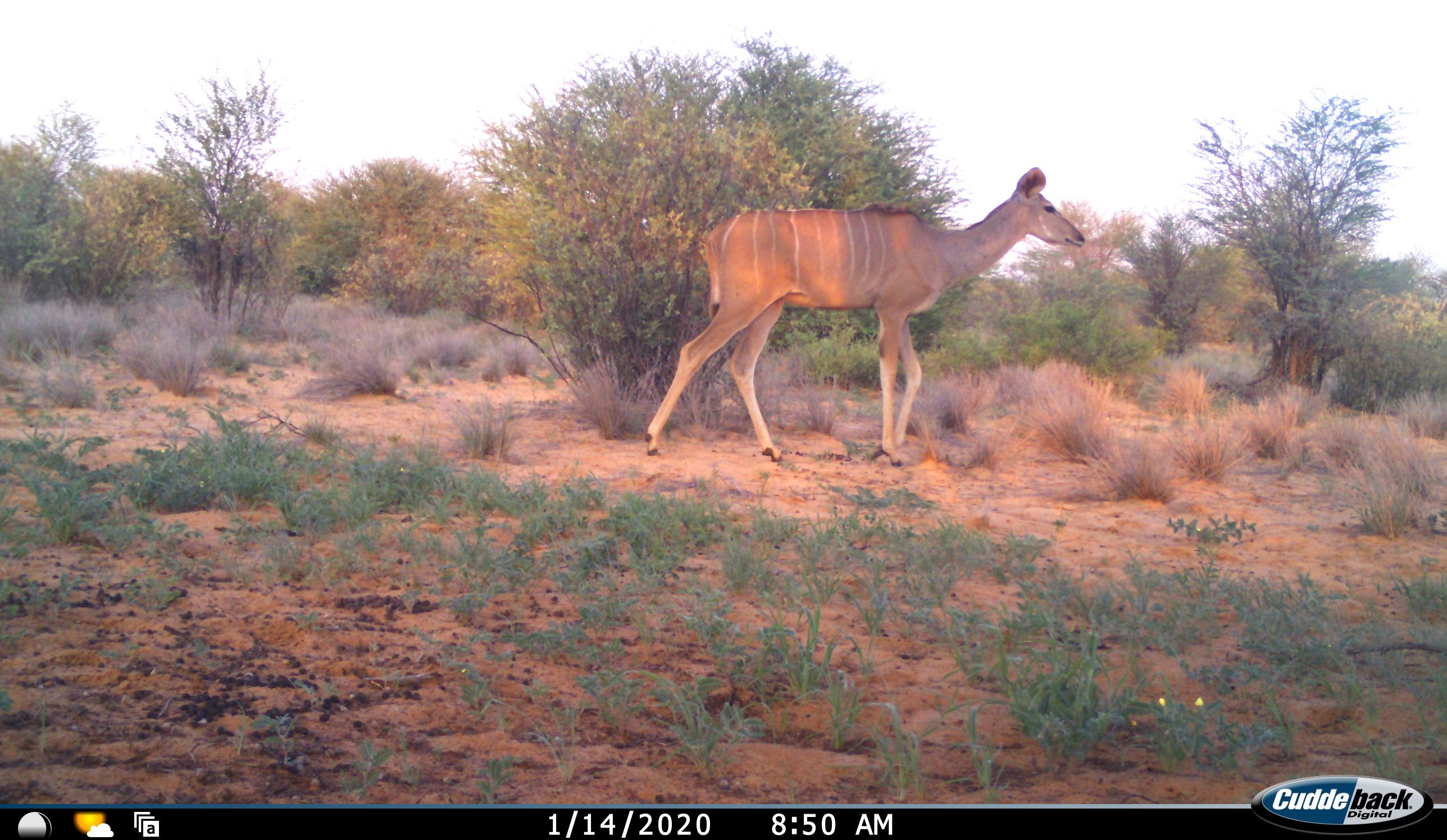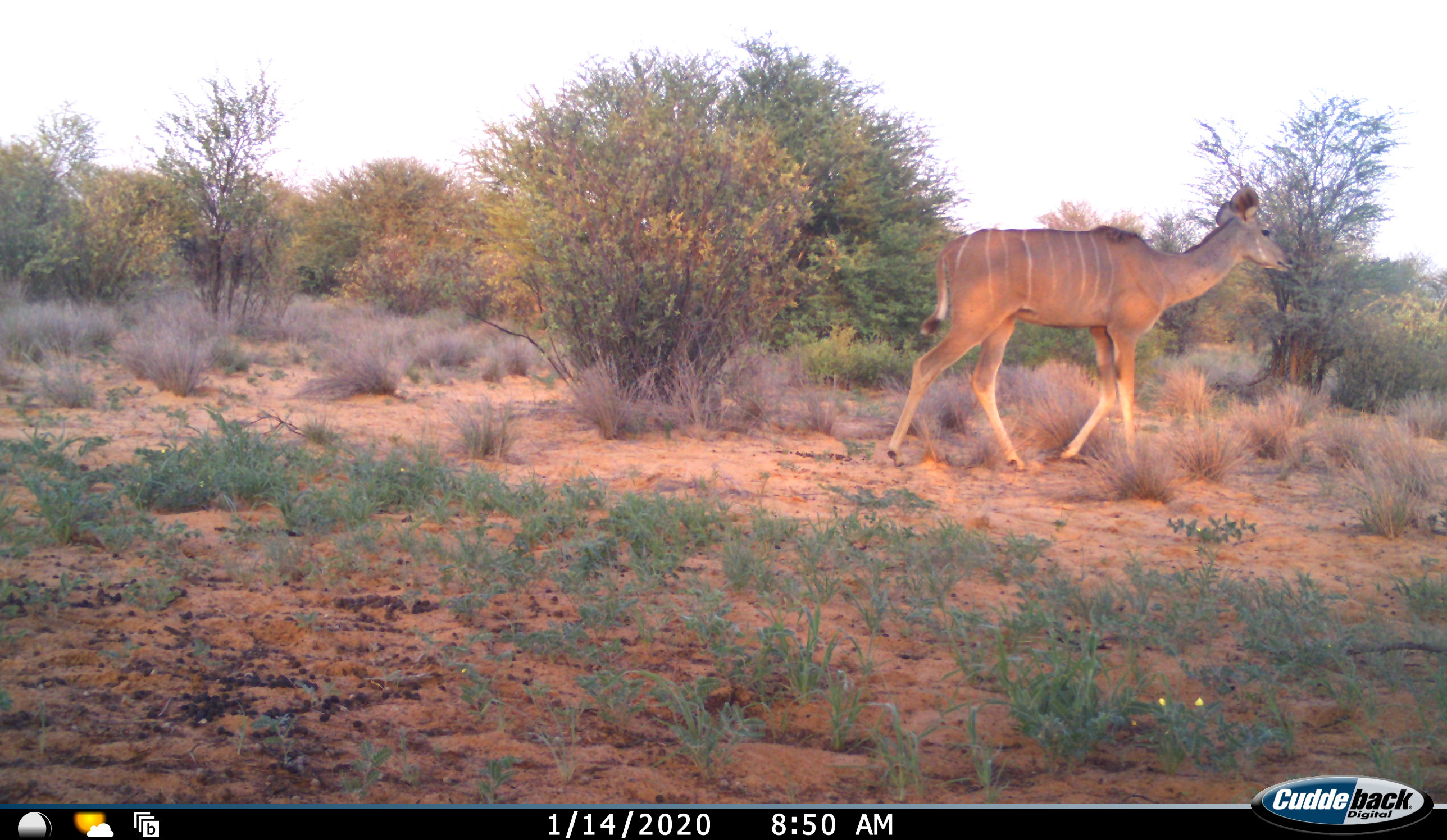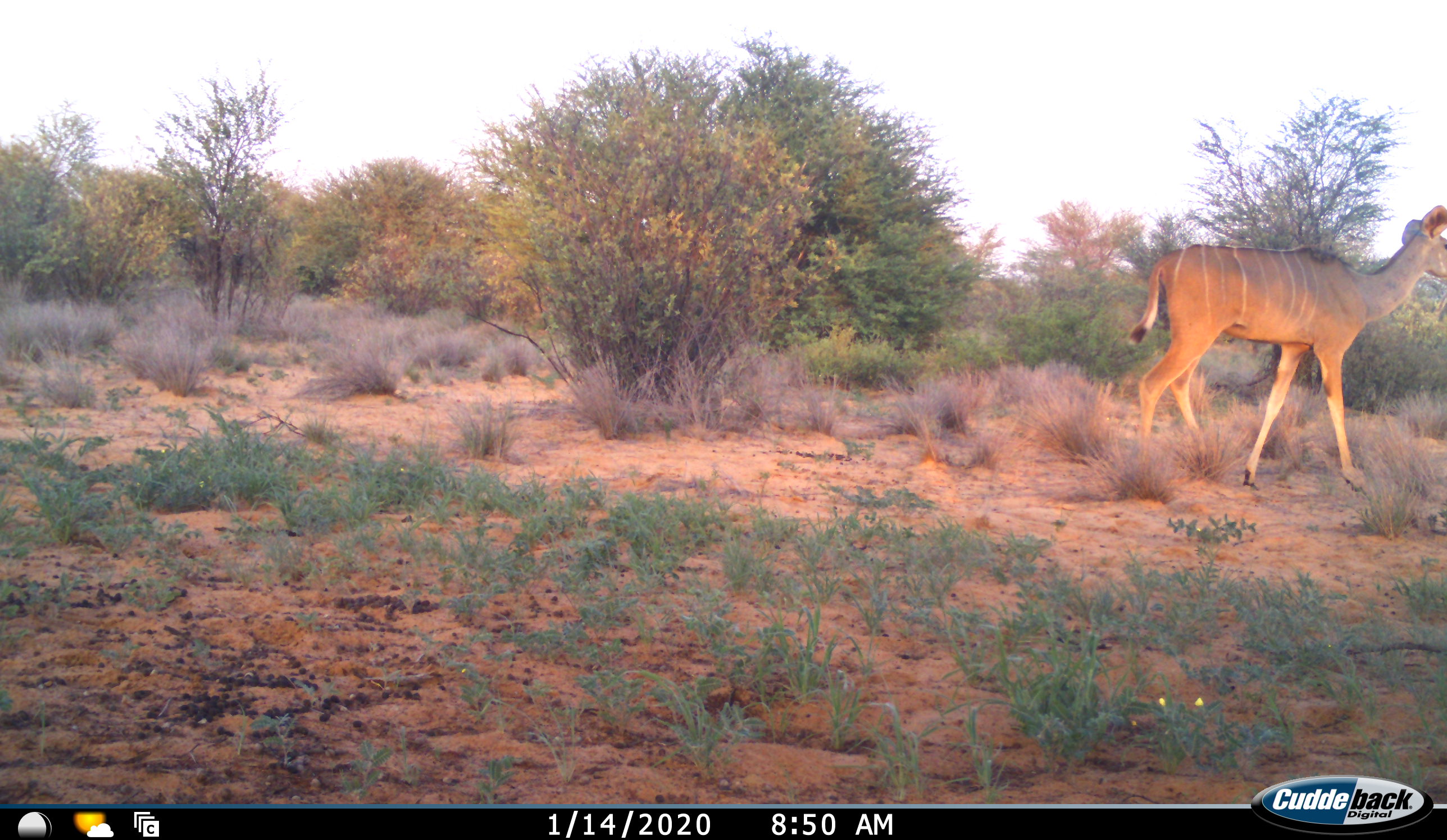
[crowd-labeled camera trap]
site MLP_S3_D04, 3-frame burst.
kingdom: Animalia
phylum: Chordata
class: Mammalia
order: Artiodactyla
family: Bovidae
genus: Tragelaphus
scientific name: Tragelaphus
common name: kudu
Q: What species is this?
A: Kudu (Tragelaphus).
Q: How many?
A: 1.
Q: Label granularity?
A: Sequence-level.